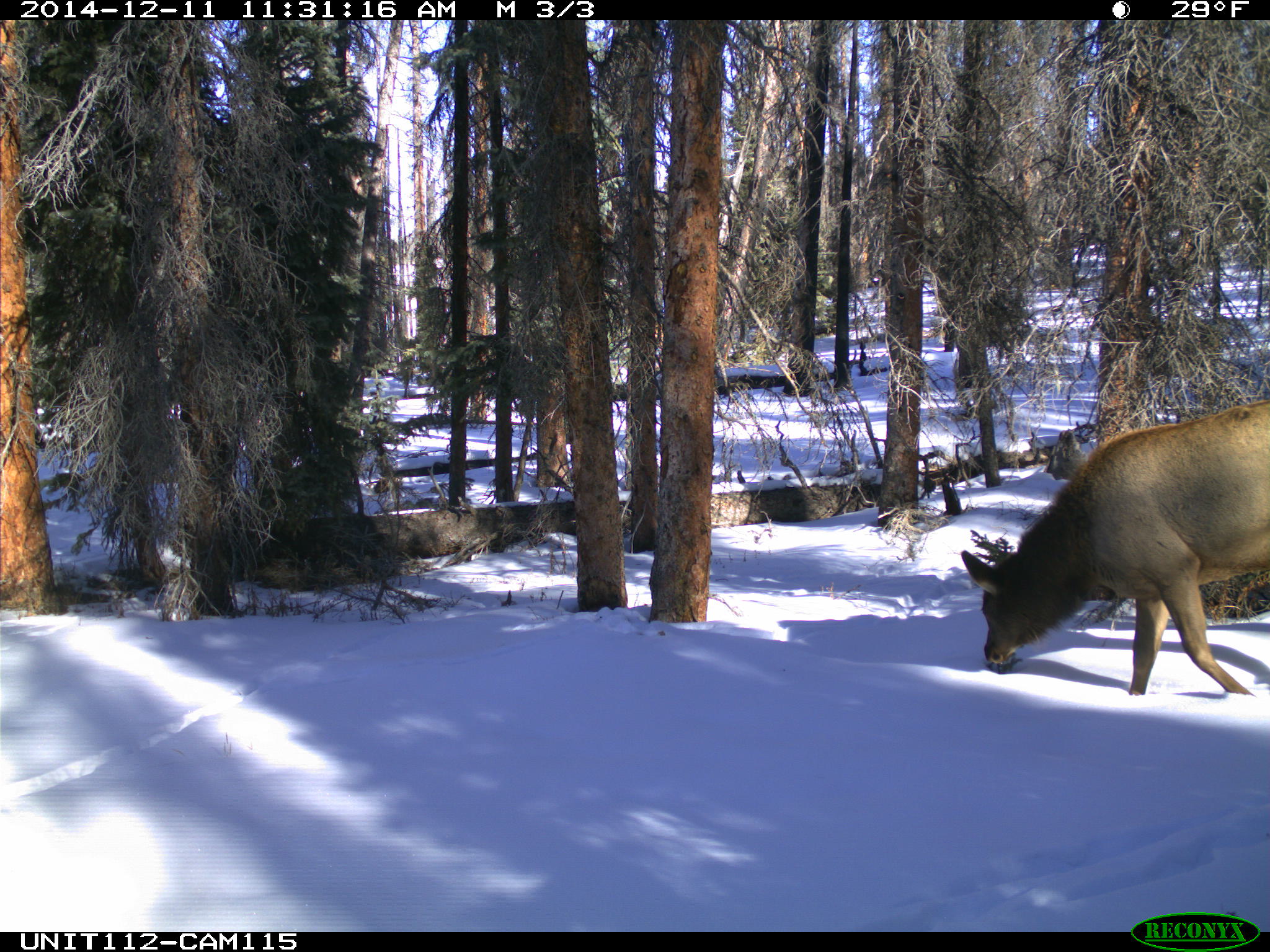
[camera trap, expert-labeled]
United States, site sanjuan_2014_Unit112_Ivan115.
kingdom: Animalia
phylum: Chordata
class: Mammalia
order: Artiodactyla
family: Cervidae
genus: Cervus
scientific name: Cervus elaphus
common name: red deer